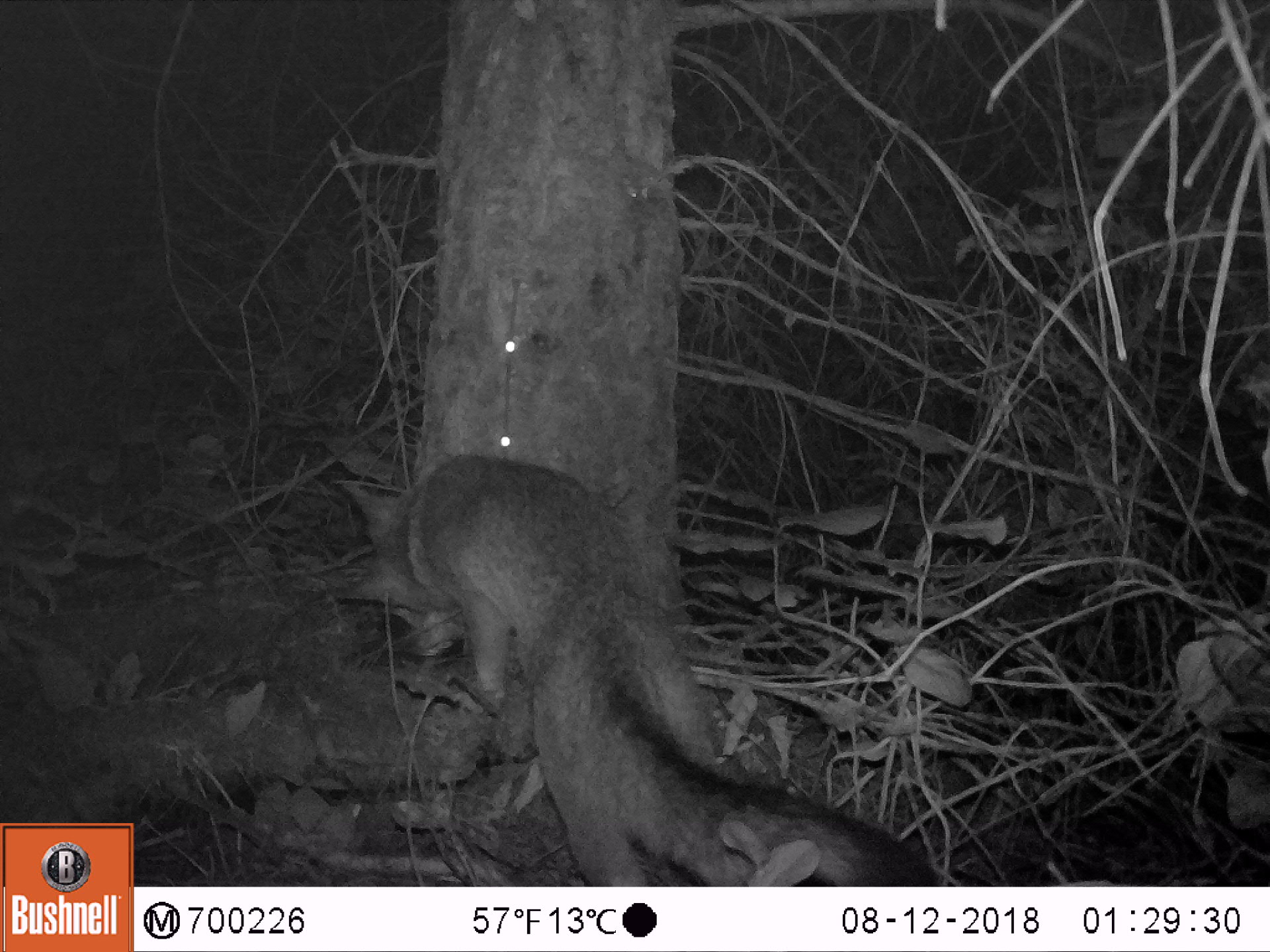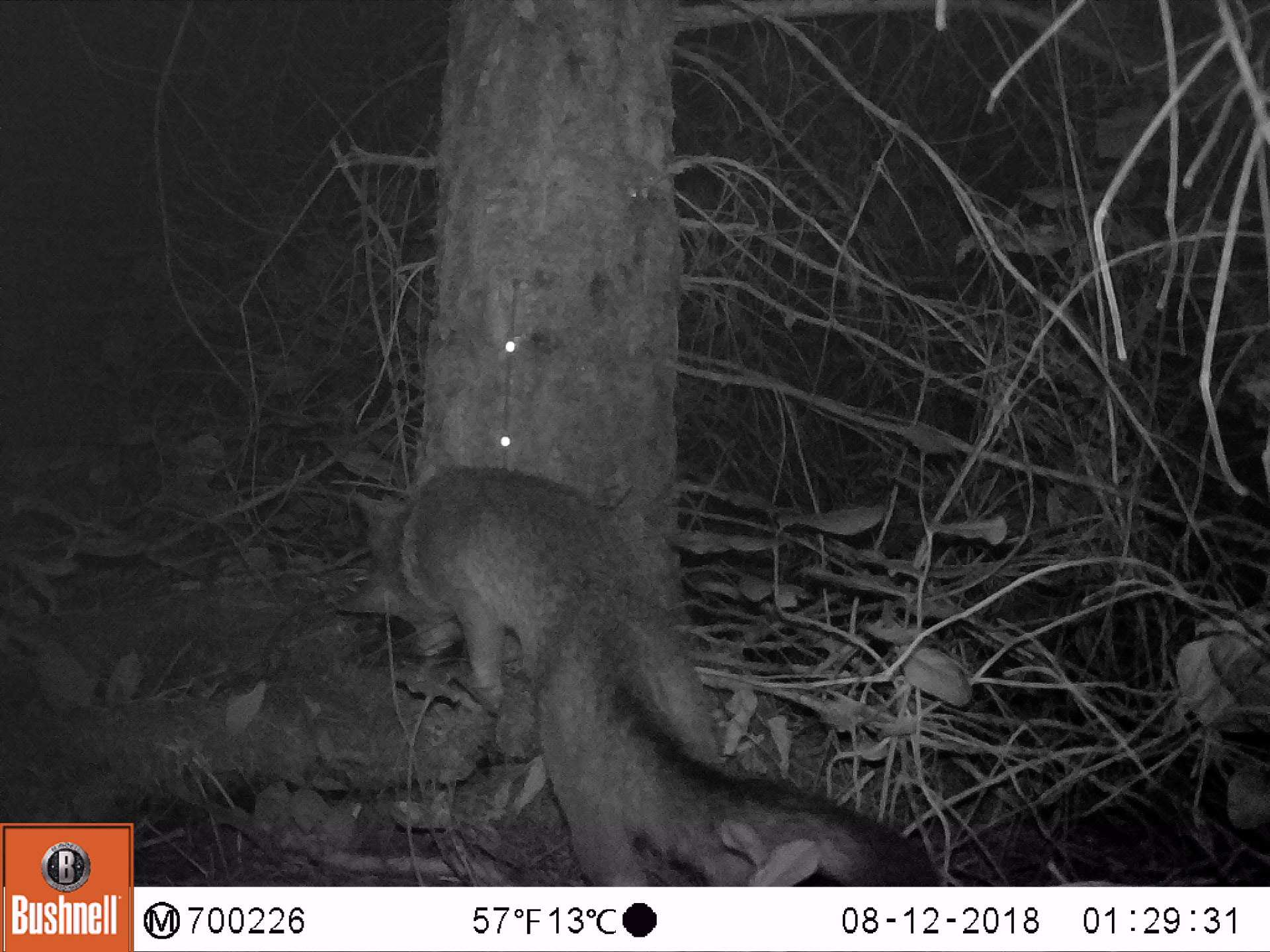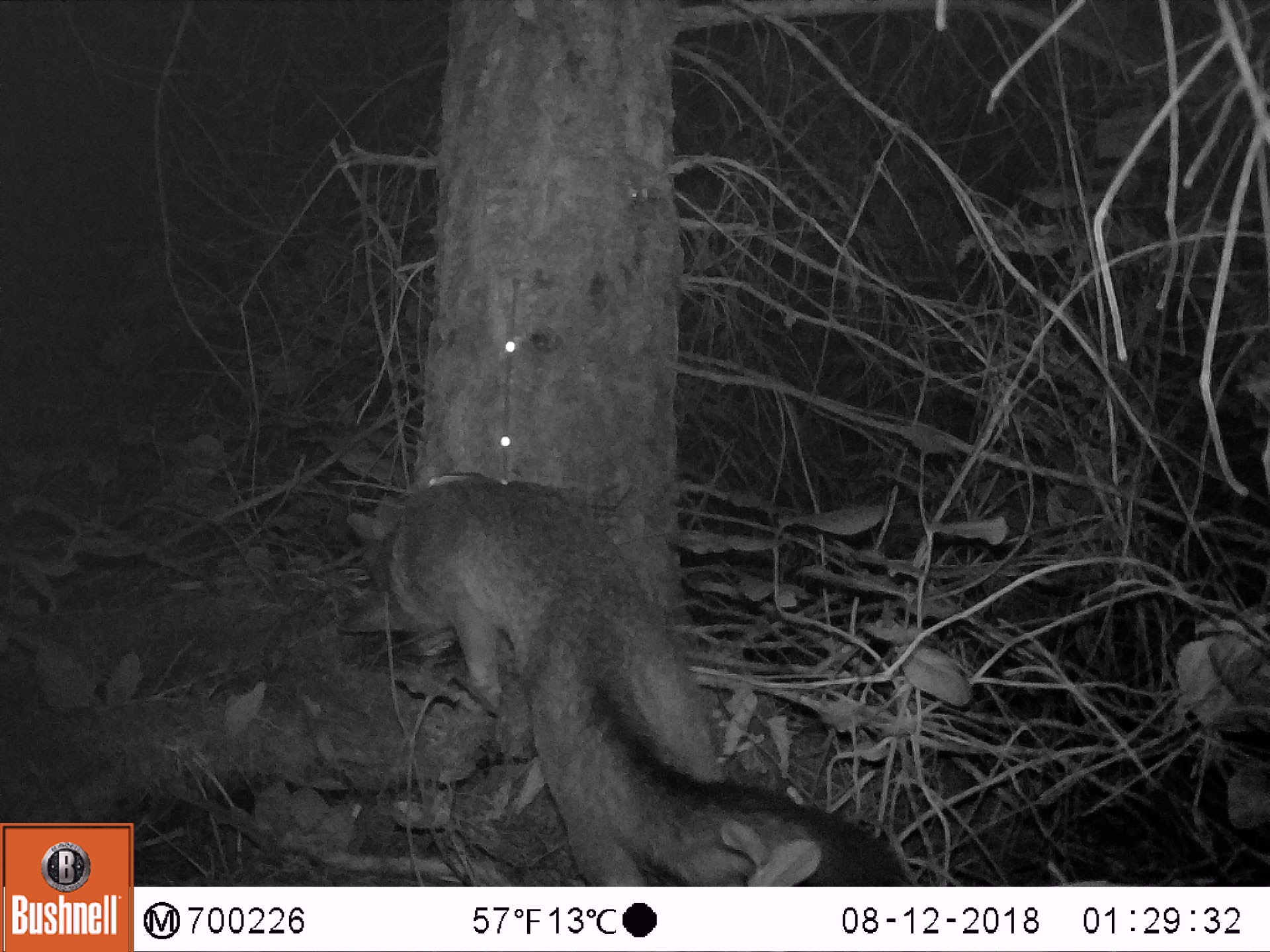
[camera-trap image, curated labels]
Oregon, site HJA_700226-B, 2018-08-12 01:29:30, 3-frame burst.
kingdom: Animalia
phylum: Chordata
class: Mammalia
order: Carnivora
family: Canidae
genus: Urocyon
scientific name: Urocyon cinereoargenteus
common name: gray fox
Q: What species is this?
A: Gray fox (Urocyon cinereoargenteus).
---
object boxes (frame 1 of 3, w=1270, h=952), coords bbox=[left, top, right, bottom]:
gray fox: bbox=[313, 435, 965, 884]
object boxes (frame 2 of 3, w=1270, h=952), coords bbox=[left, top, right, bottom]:
gray fox: bbox=[334, 434, 948, 884]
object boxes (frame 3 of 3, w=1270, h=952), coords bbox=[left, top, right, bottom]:
gray fox: bbox=[314, 457, 920, 888]